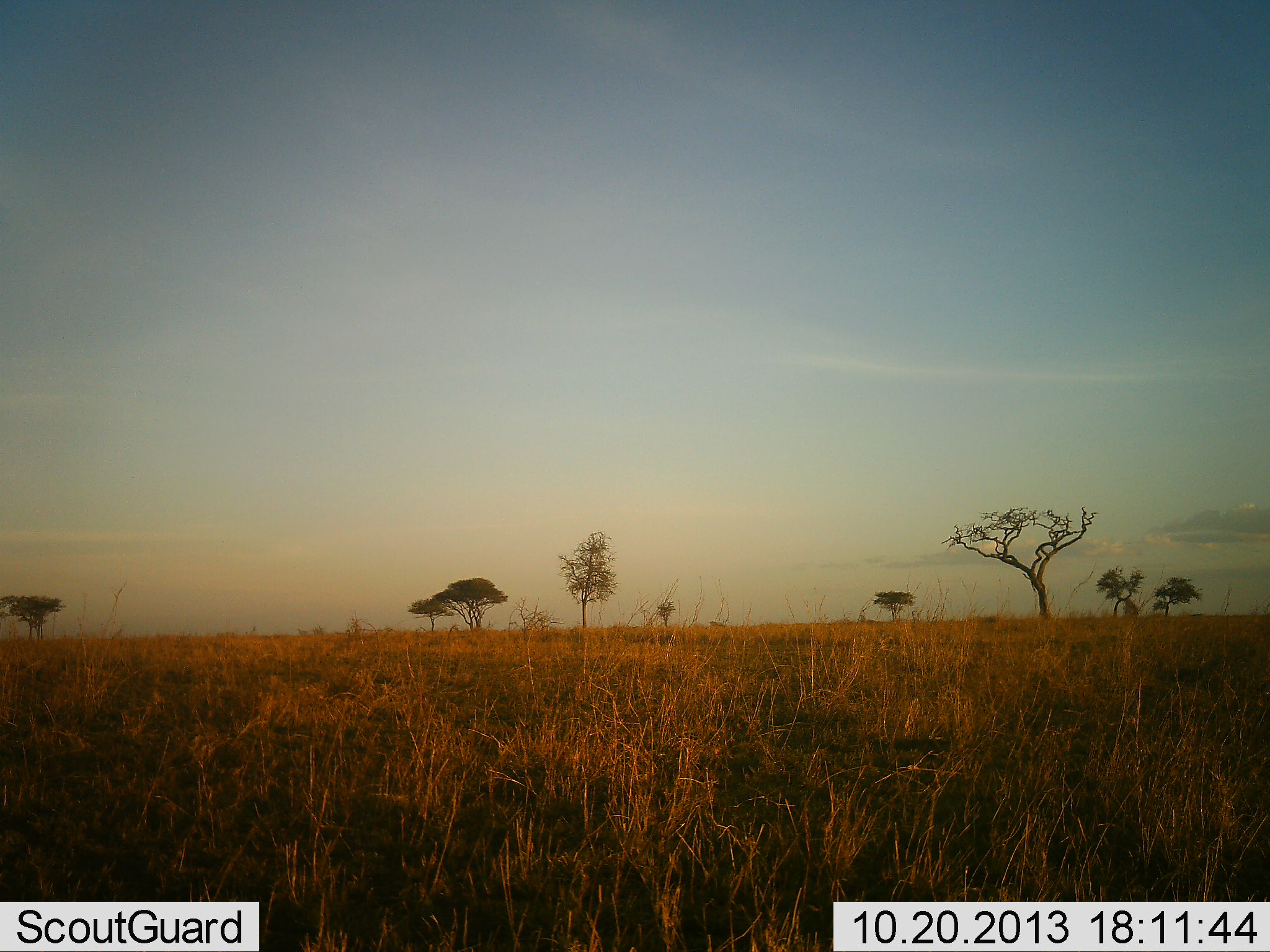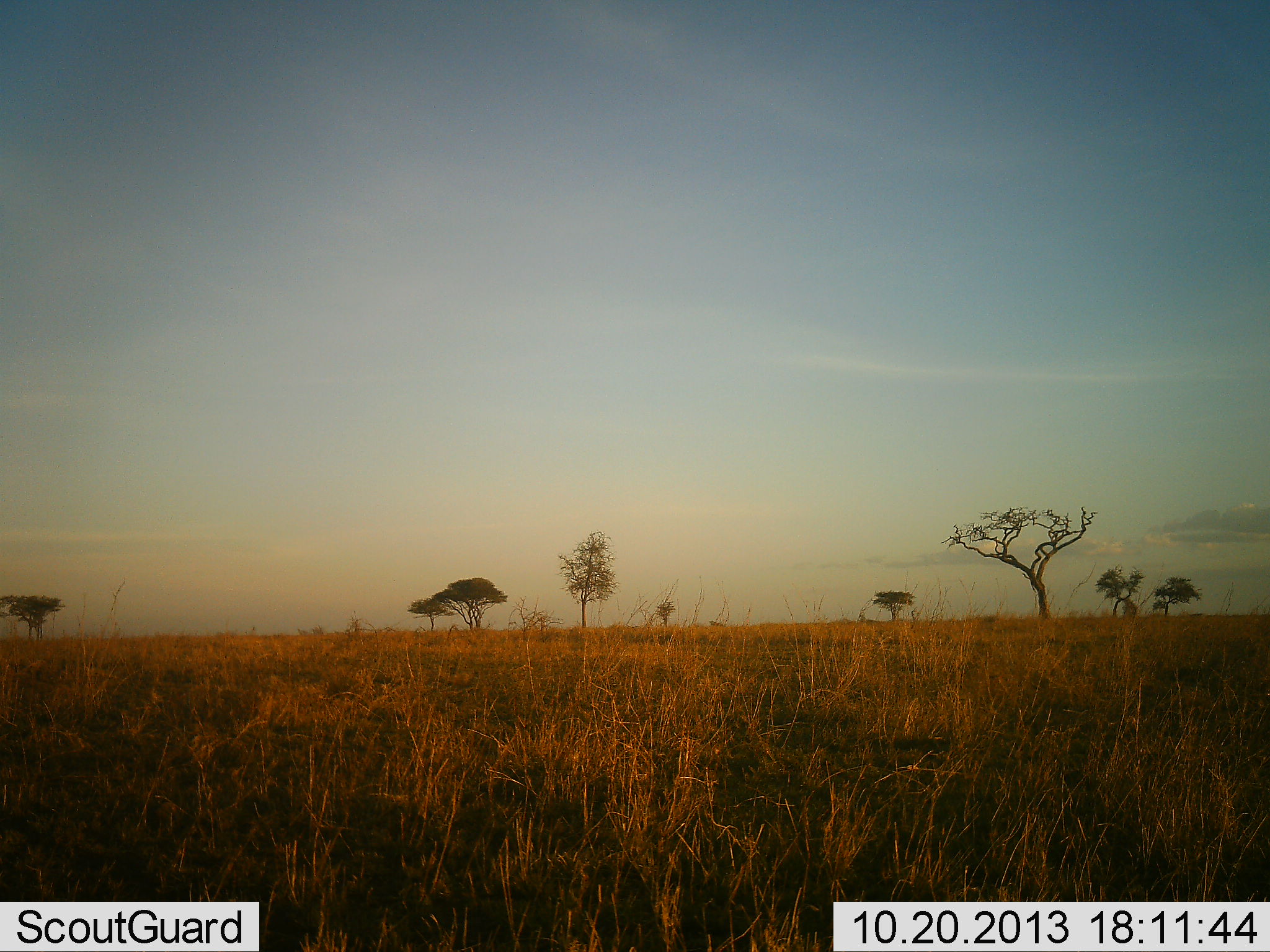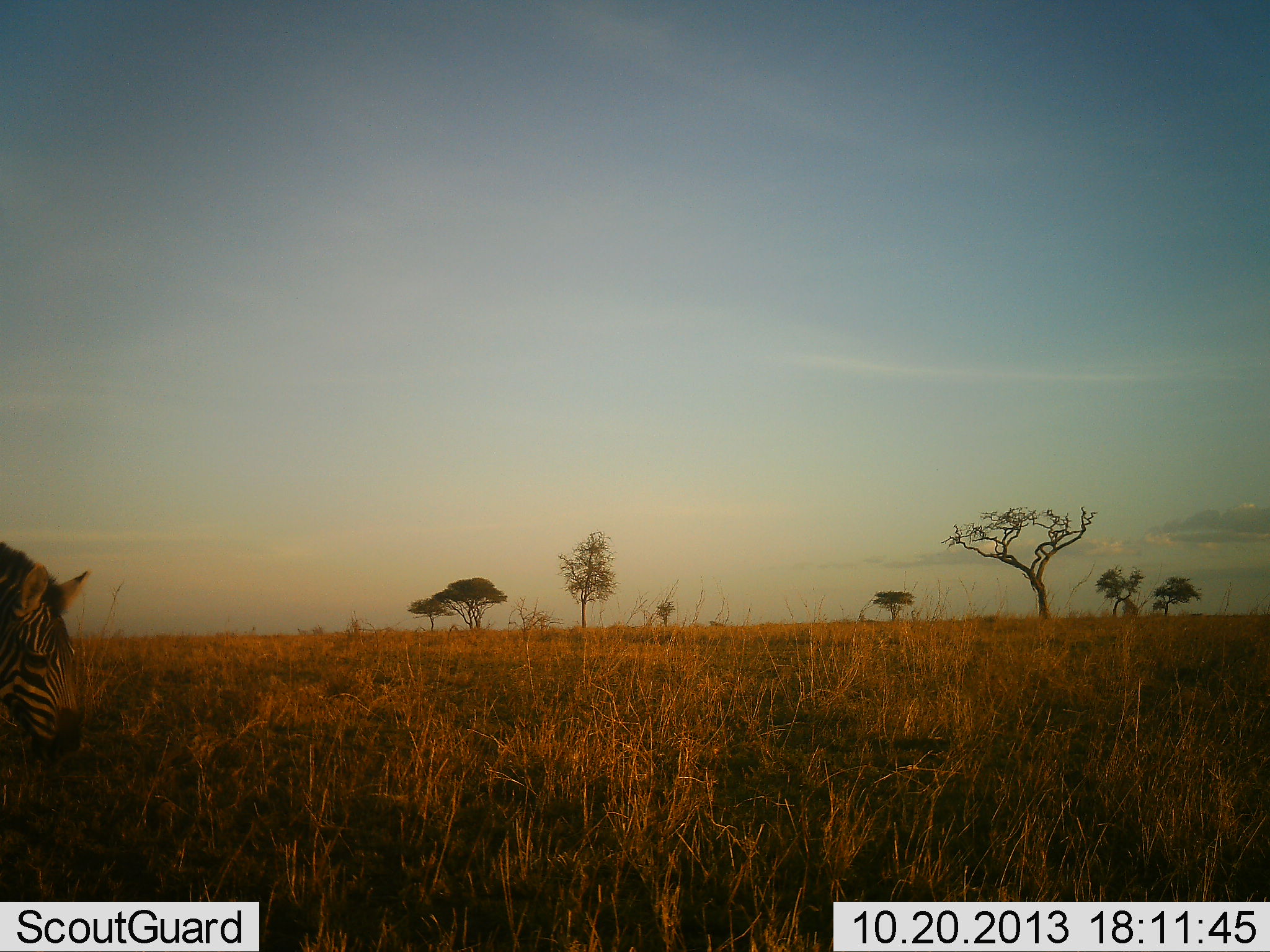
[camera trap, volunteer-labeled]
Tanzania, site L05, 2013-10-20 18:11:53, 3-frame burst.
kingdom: Animalia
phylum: Chordata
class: Mammalia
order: Perissodactyla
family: Equidae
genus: Equus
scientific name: Equus quagga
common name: plains zebra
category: zebra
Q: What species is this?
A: Zebra (plains zebra) (Equus quagga).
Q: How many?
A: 1.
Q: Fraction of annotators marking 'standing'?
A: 6%.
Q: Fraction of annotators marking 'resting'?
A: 0%.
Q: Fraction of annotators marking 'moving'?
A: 78%.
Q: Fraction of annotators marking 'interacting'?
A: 0%.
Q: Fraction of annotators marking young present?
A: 0%.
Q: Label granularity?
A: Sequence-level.